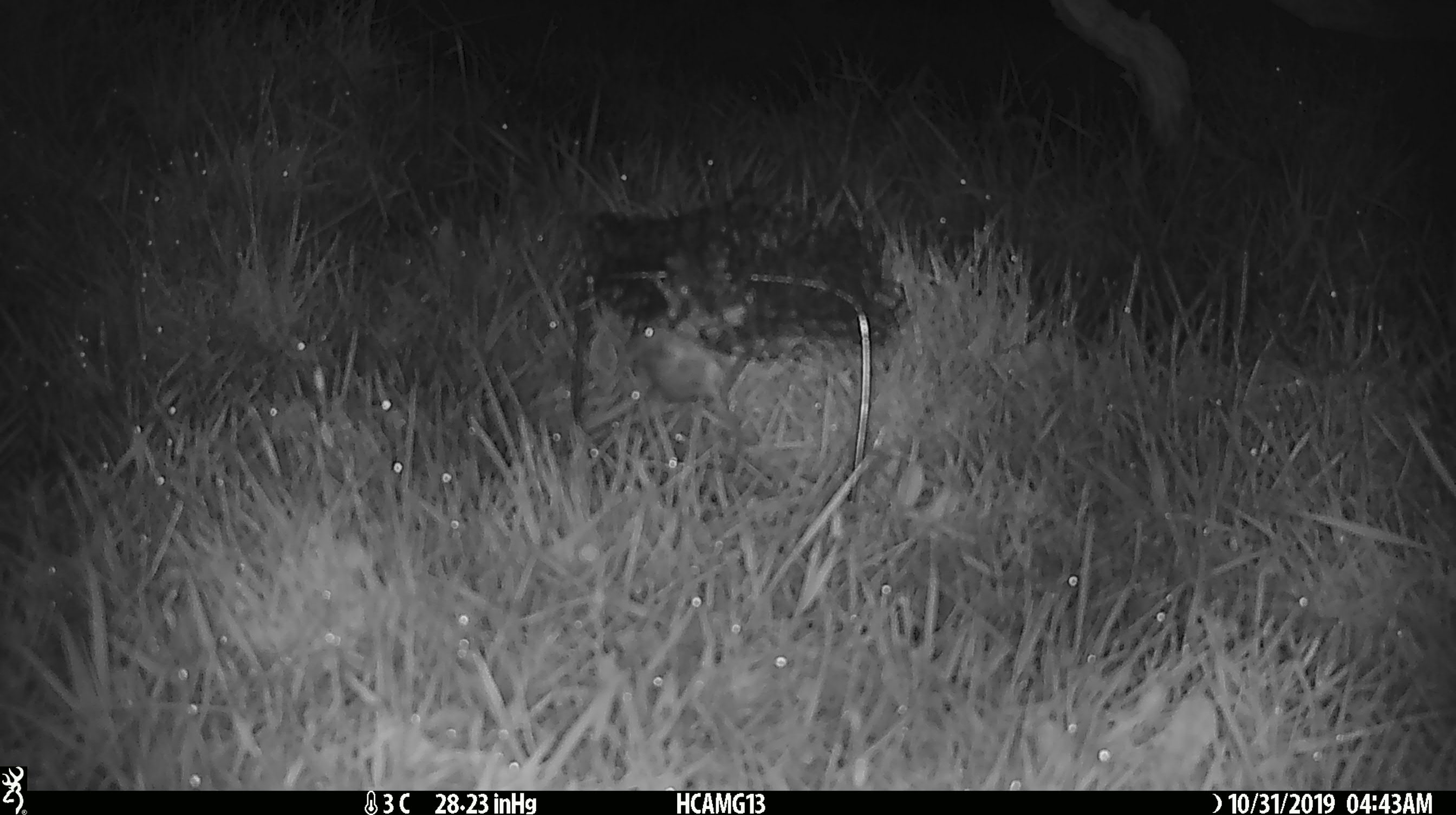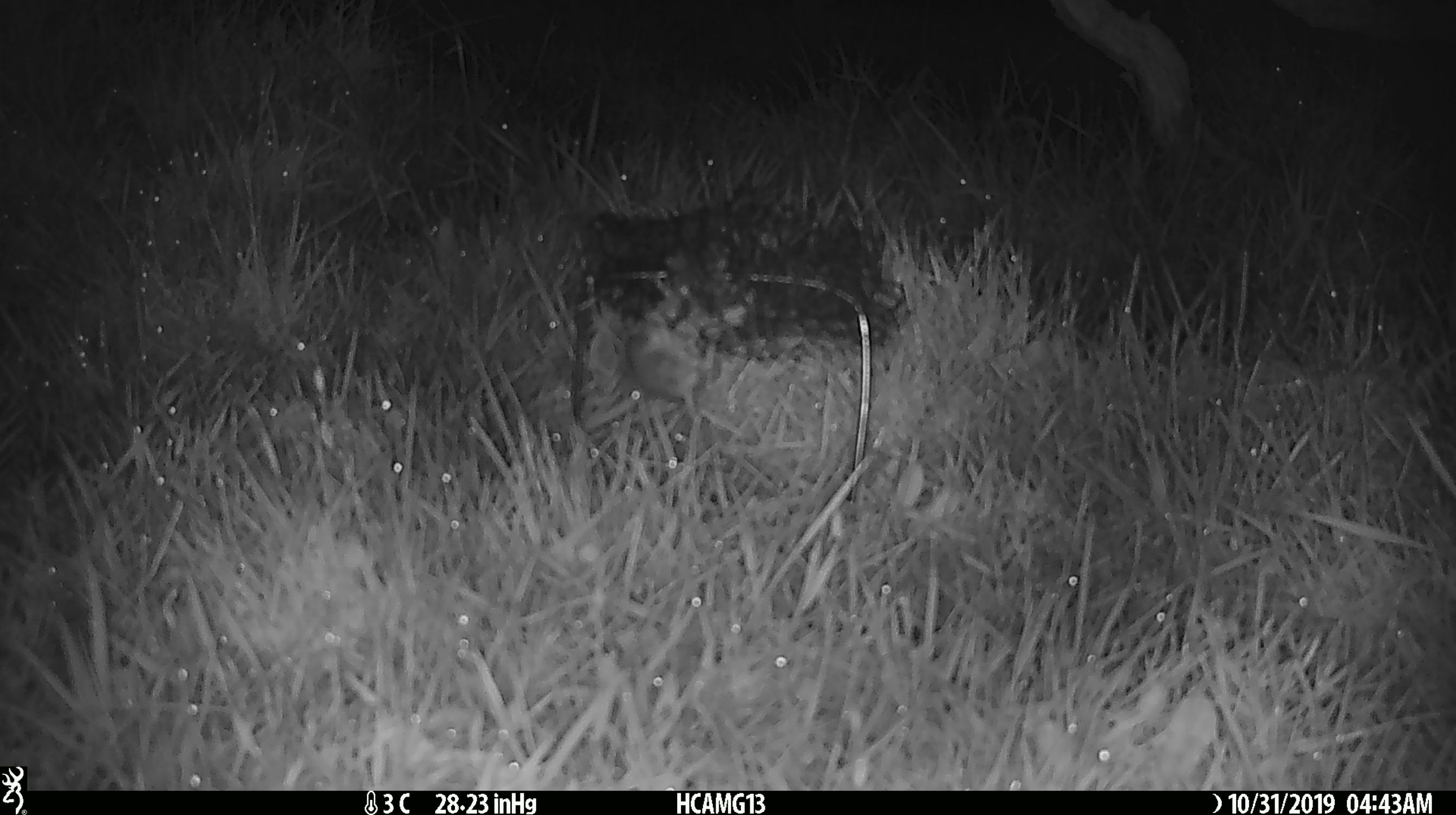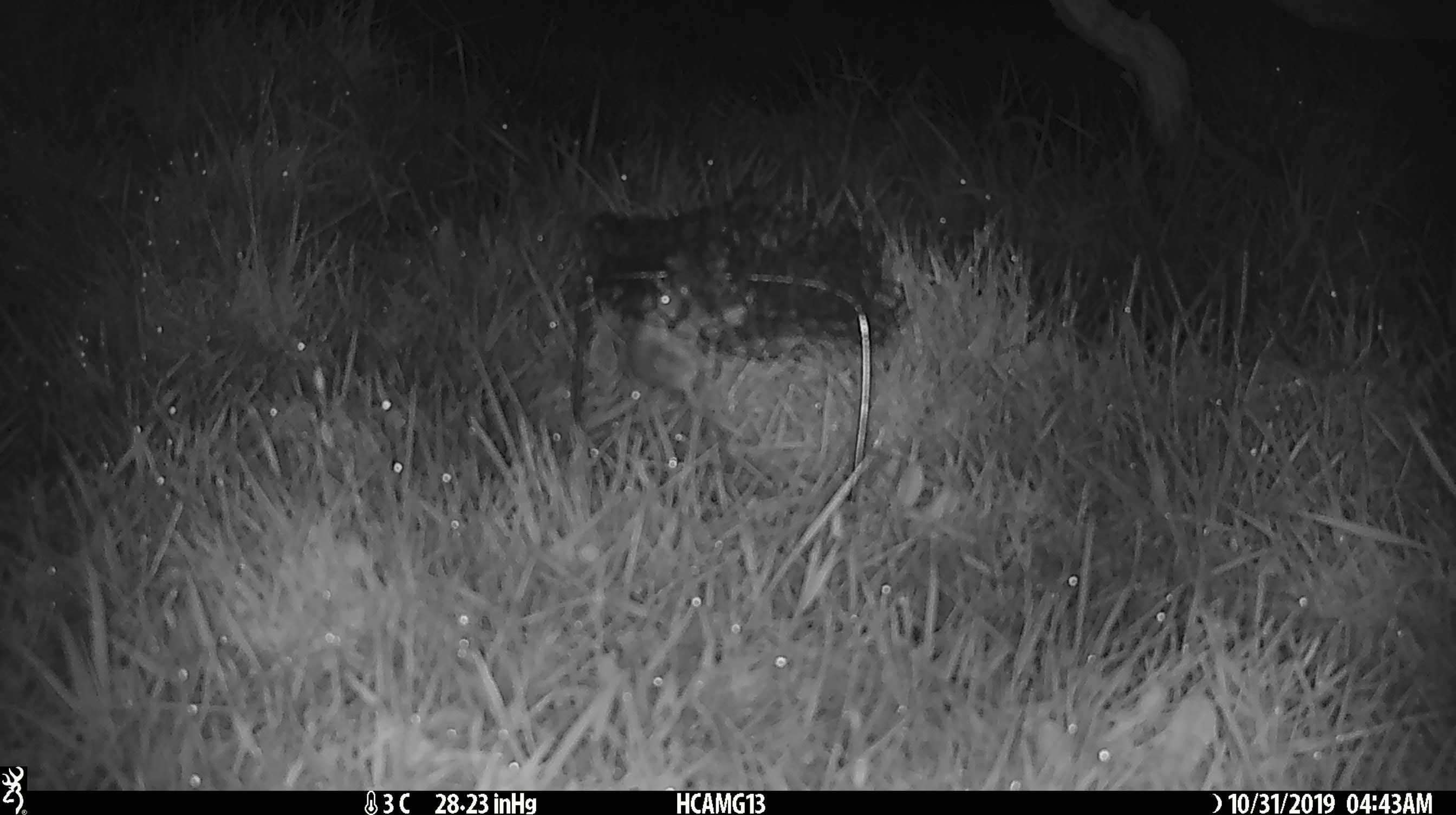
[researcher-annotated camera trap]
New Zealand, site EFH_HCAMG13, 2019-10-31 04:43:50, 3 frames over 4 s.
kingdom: Animalia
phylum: Chordata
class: Mammalia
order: Rodentia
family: Muridae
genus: Mus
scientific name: Mus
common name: mouse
Mouse (Mus).